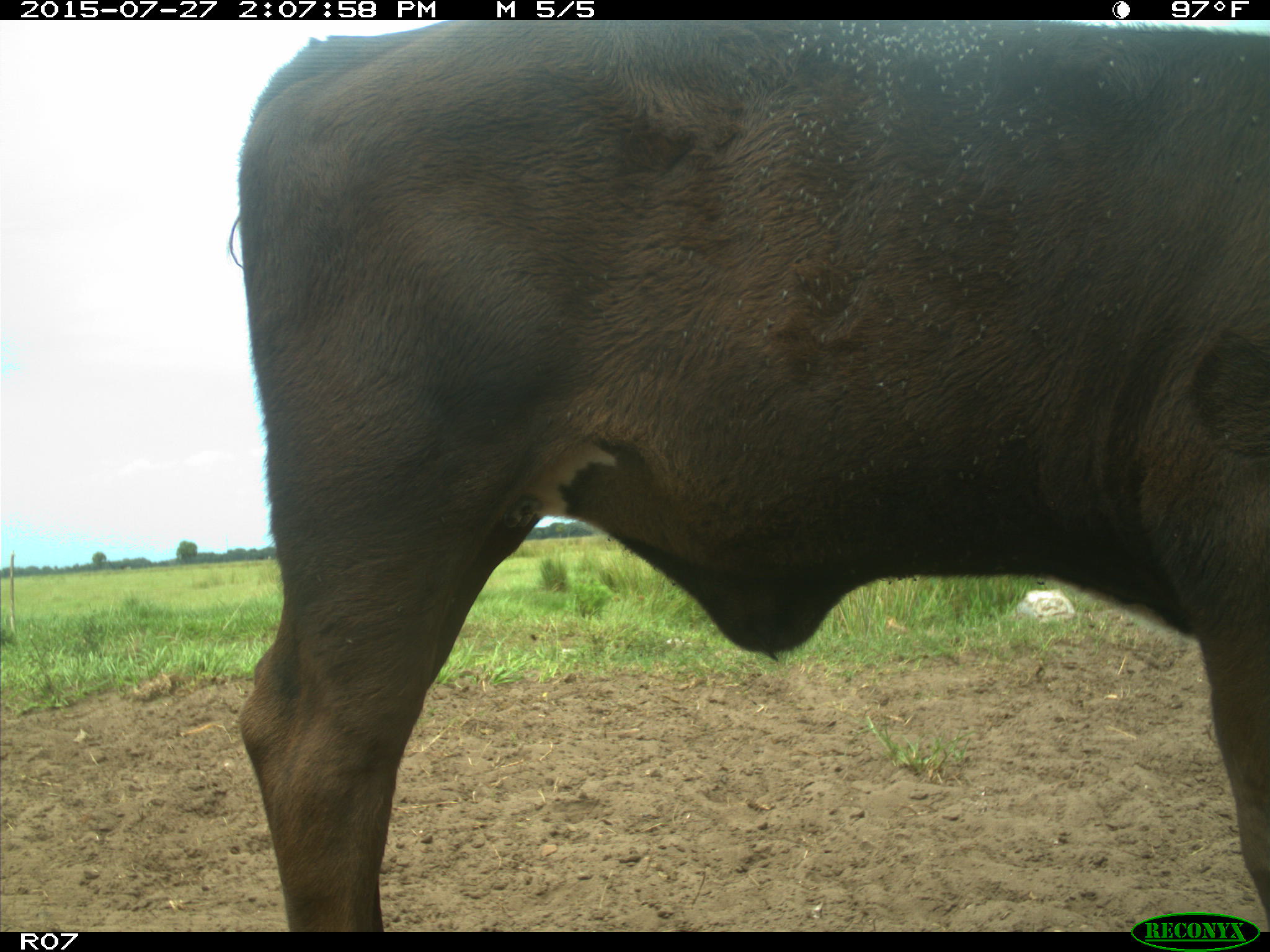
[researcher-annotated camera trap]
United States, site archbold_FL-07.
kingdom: Animalia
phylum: Chordata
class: Mammalia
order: Artiodactyla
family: Bovidae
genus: Bos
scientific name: Bos taurus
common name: domestic cow